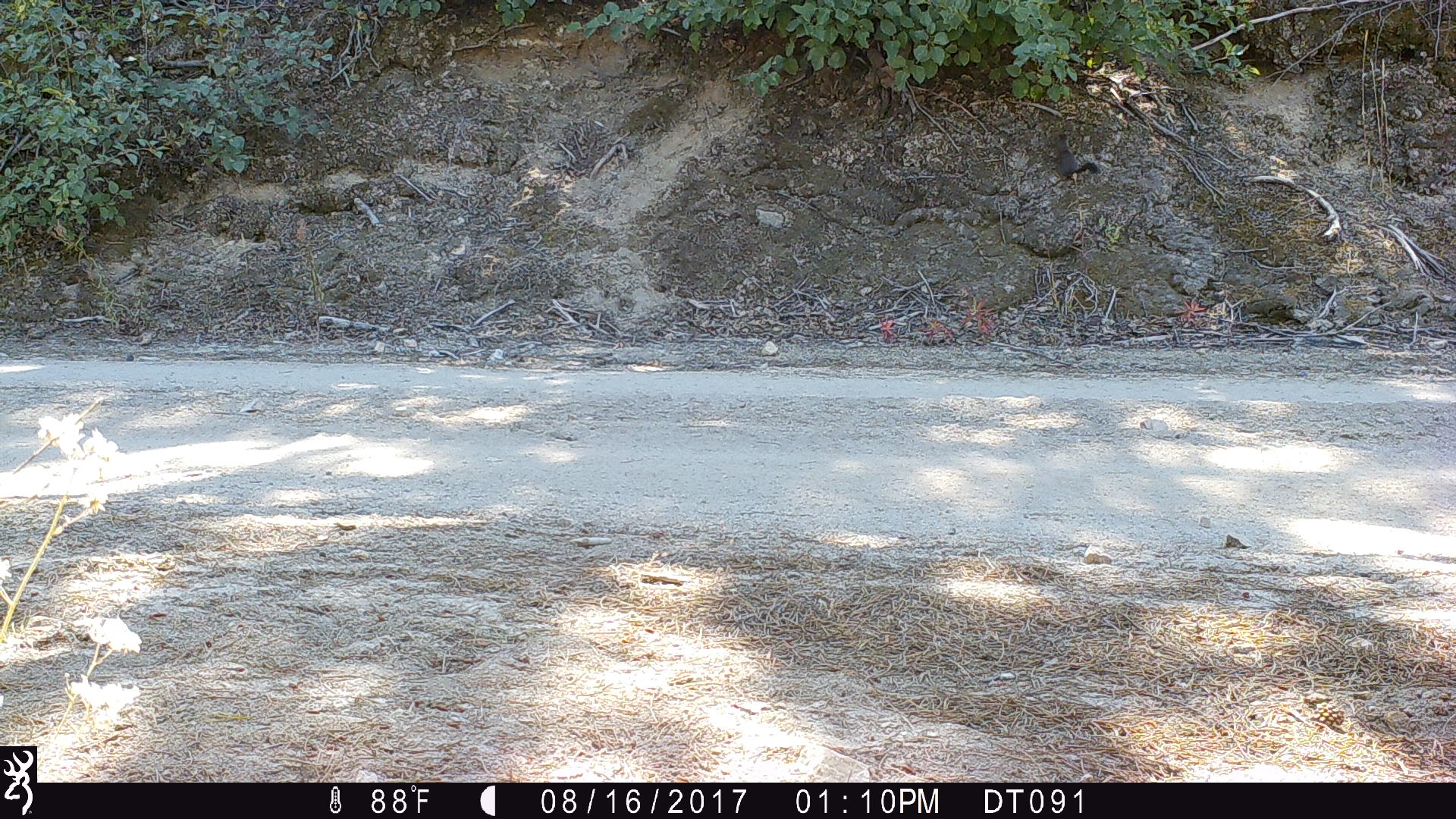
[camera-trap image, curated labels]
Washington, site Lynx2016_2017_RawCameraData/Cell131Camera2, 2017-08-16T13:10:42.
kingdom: Animalia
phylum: Chordata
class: Mammalia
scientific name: Mammalia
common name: small mammal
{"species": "small mammal (Mammalia)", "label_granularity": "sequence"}